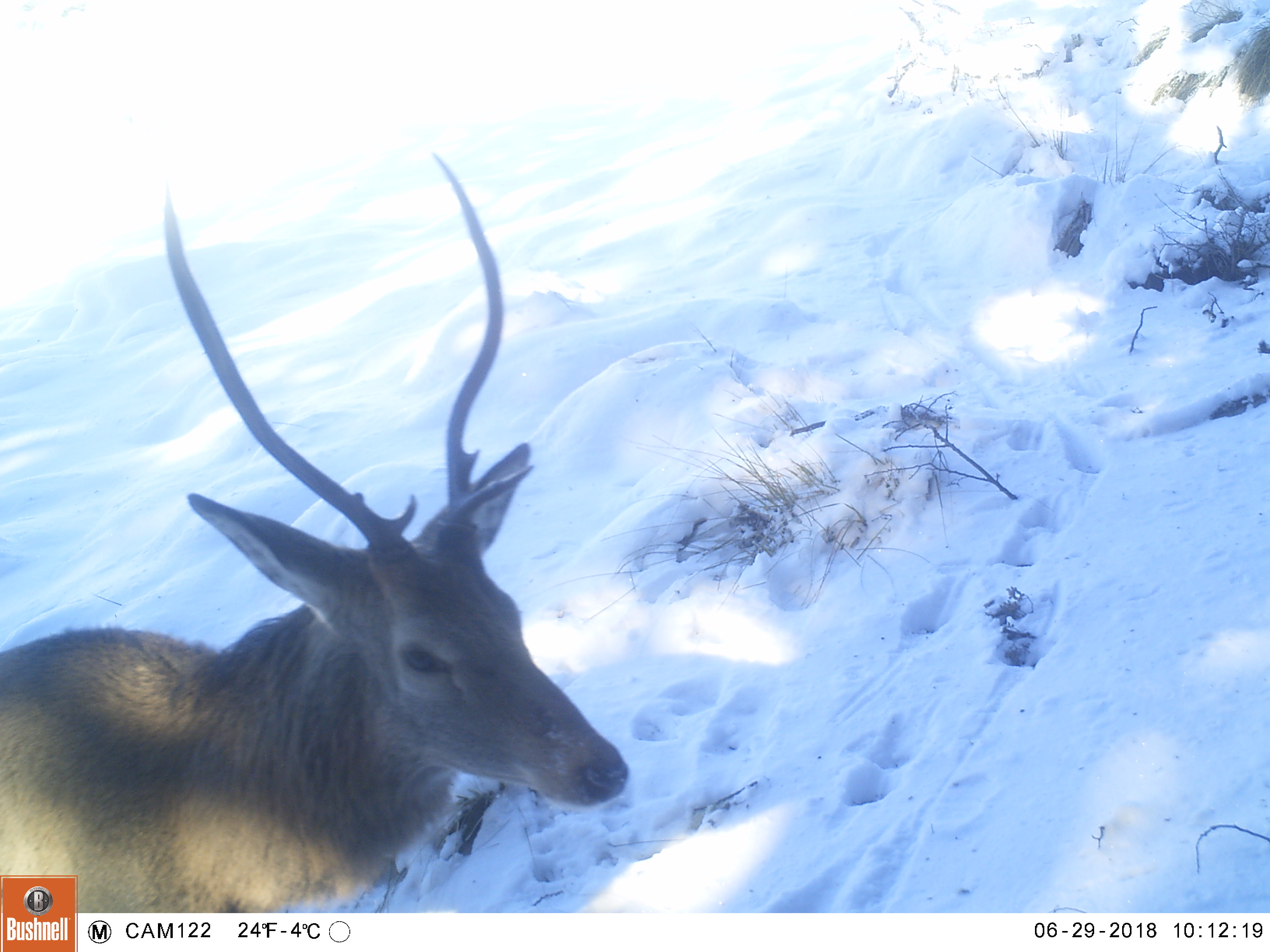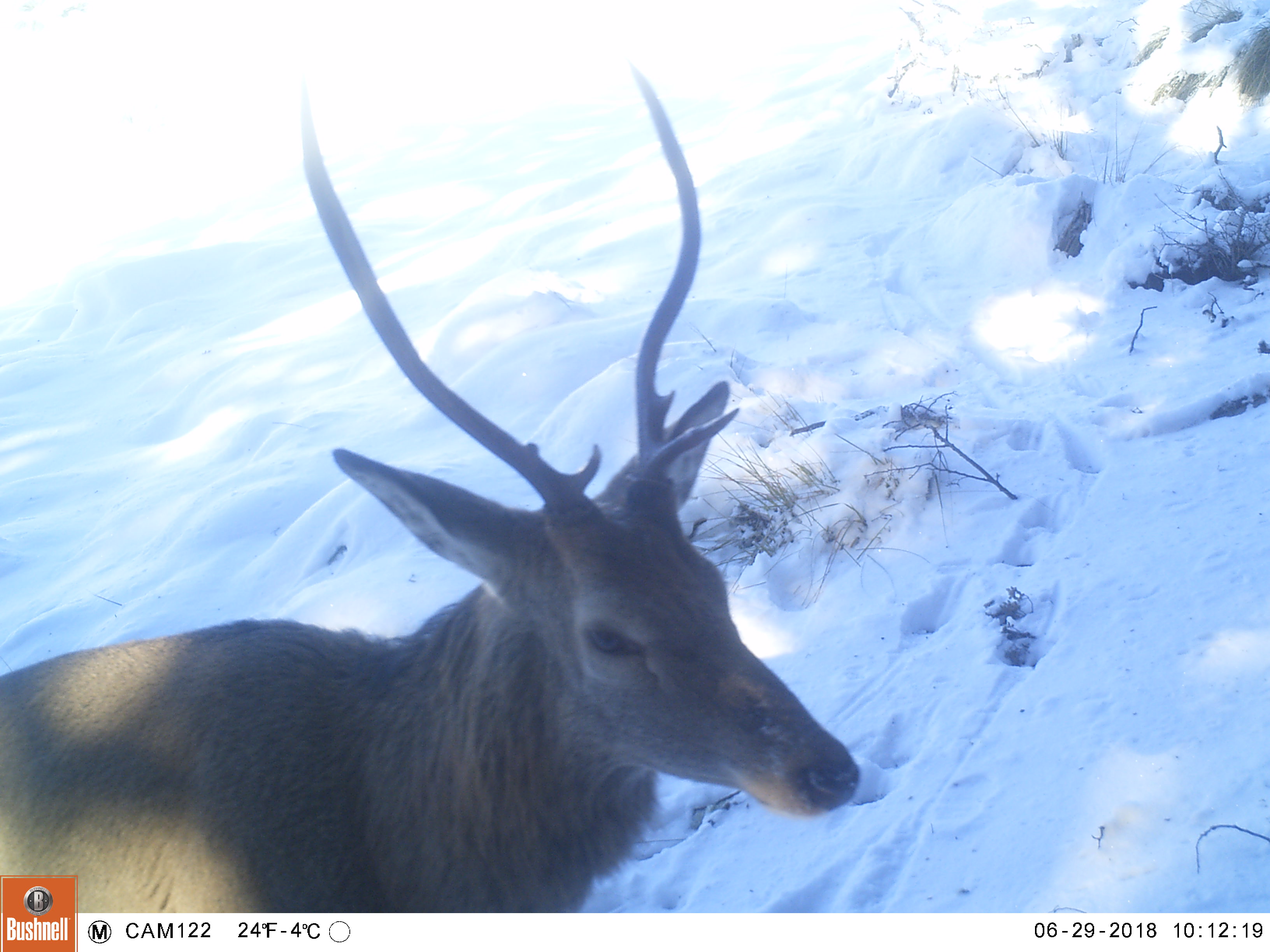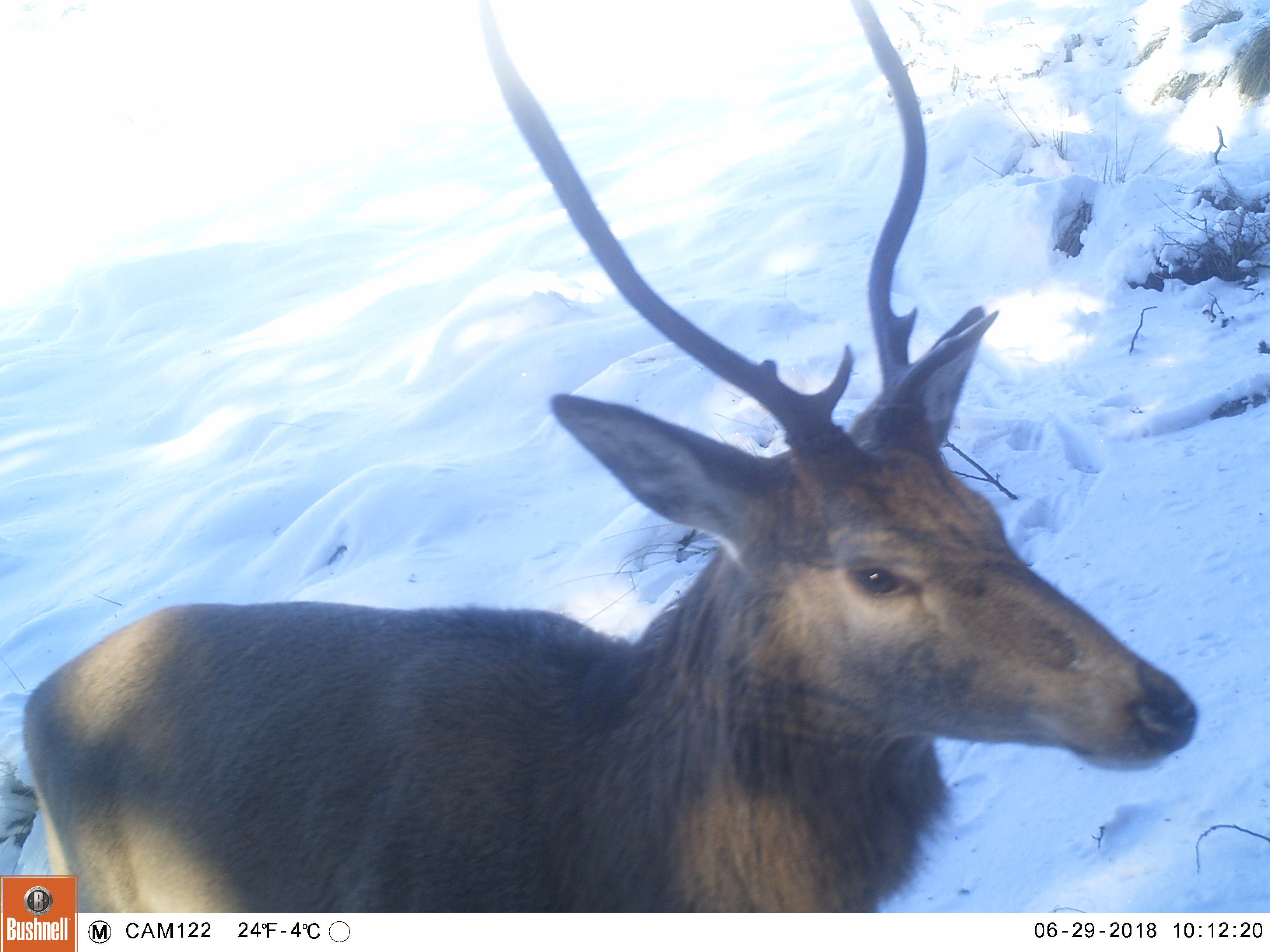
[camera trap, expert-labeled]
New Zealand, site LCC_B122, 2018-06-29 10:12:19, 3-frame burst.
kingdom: Animalia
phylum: Chordata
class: Mammalia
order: Artiodactyla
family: Cervidae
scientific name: Cervidae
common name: deer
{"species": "deer (Cervidae)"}